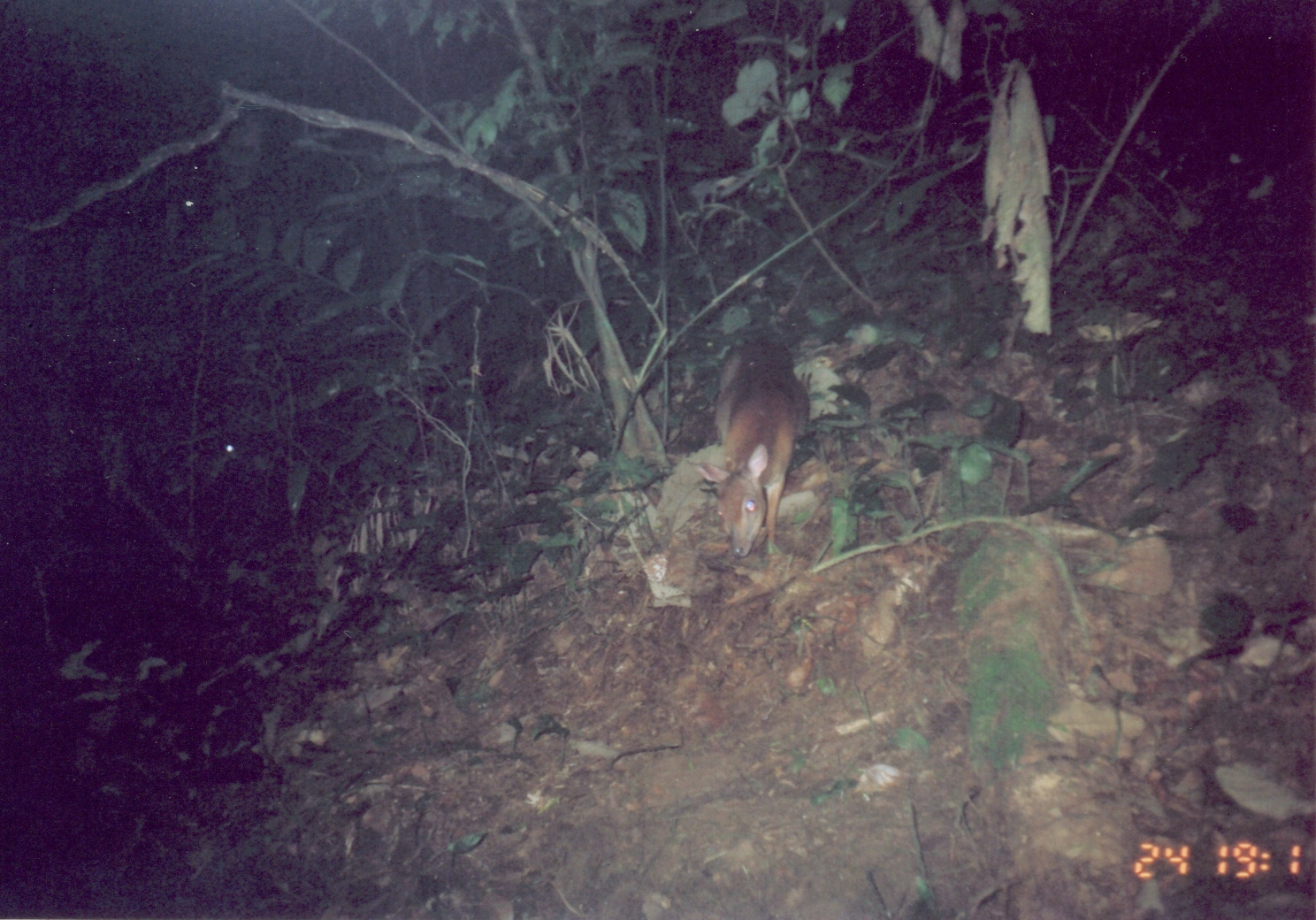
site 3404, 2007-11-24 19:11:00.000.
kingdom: Animalia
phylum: Chordata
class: Mammalia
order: Artiodactyla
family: Bovidae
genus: Nesotragus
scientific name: Nesotragus moschatus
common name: suni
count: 1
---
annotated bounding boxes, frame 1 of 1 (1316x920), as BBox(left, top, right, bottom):
nesotragus moschatus: BBox(688, 330, 812, 560)